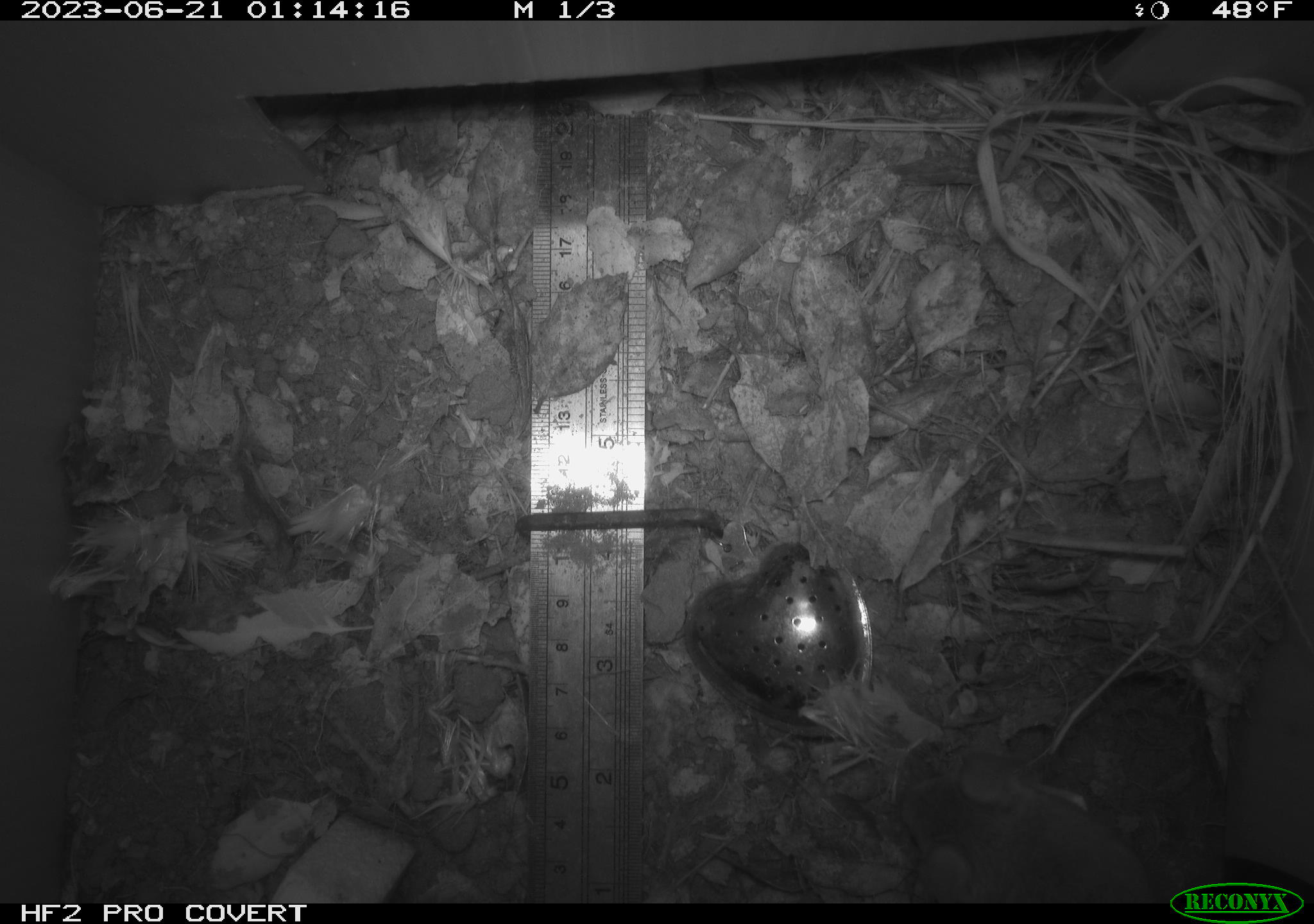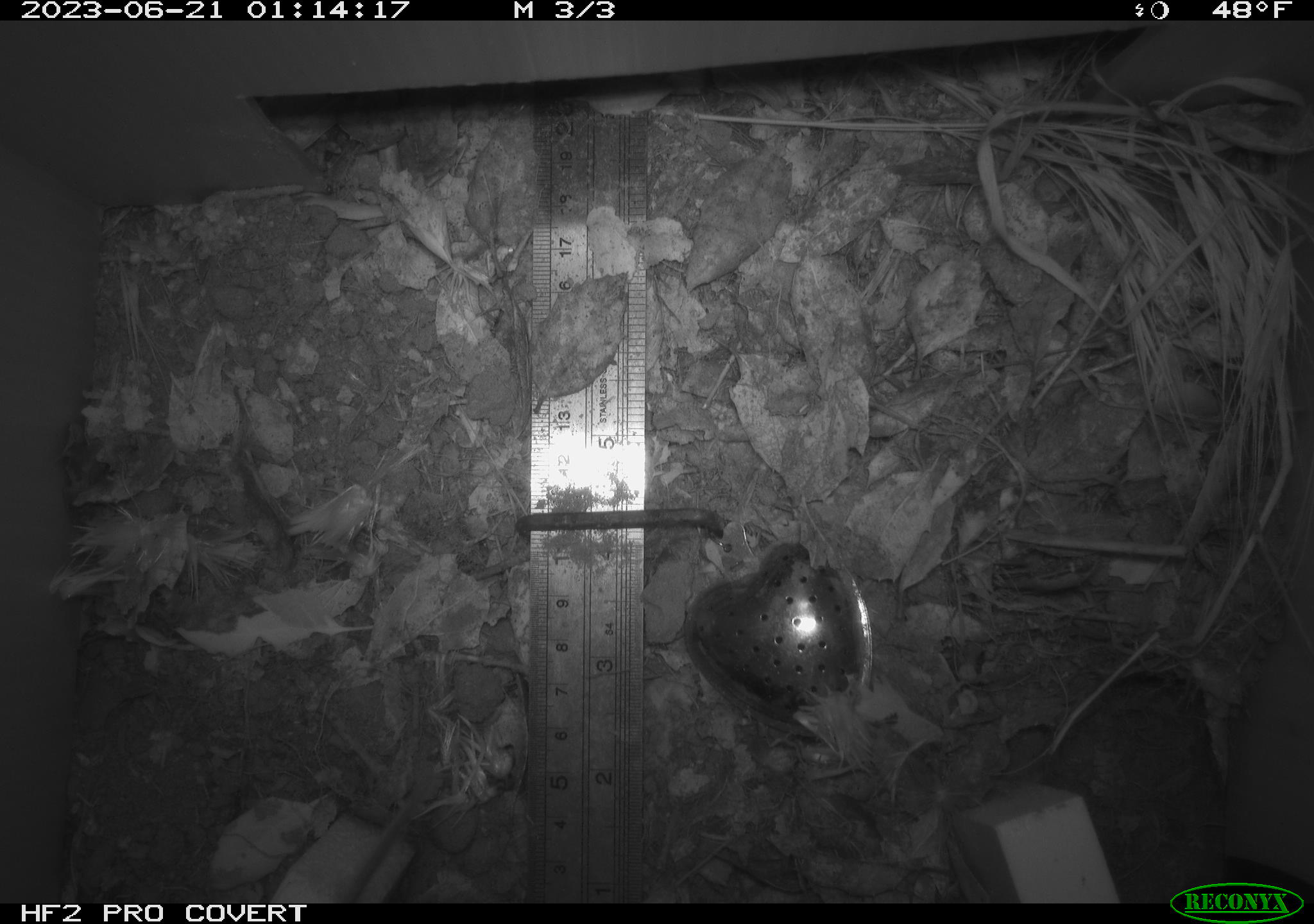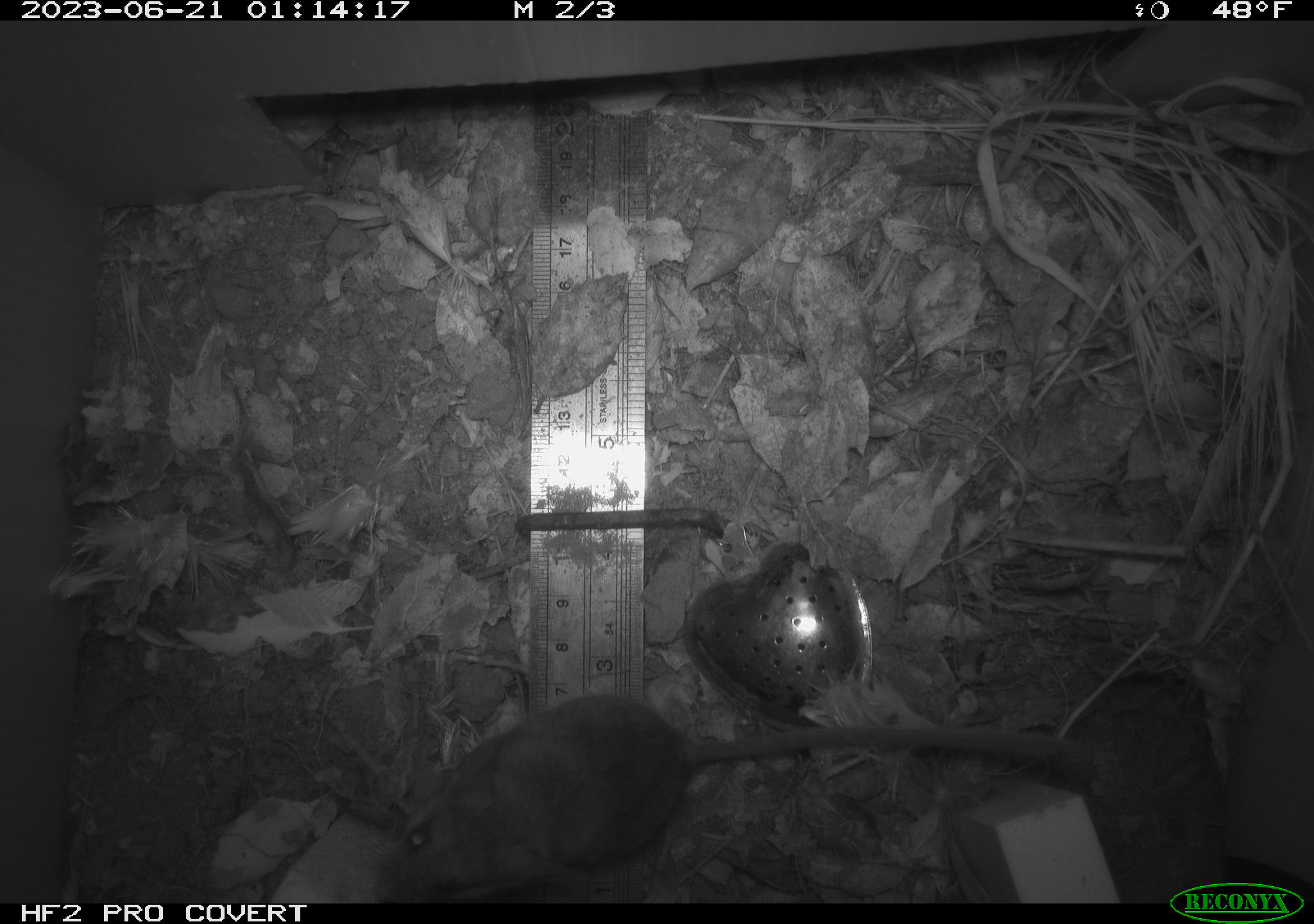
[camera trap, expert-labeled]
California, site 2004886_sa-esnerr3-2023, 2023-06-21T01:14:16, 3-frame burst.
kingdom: Animalia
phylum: Chordata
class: Mammalia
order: Rodentia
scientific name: Rodentia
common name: mouse species